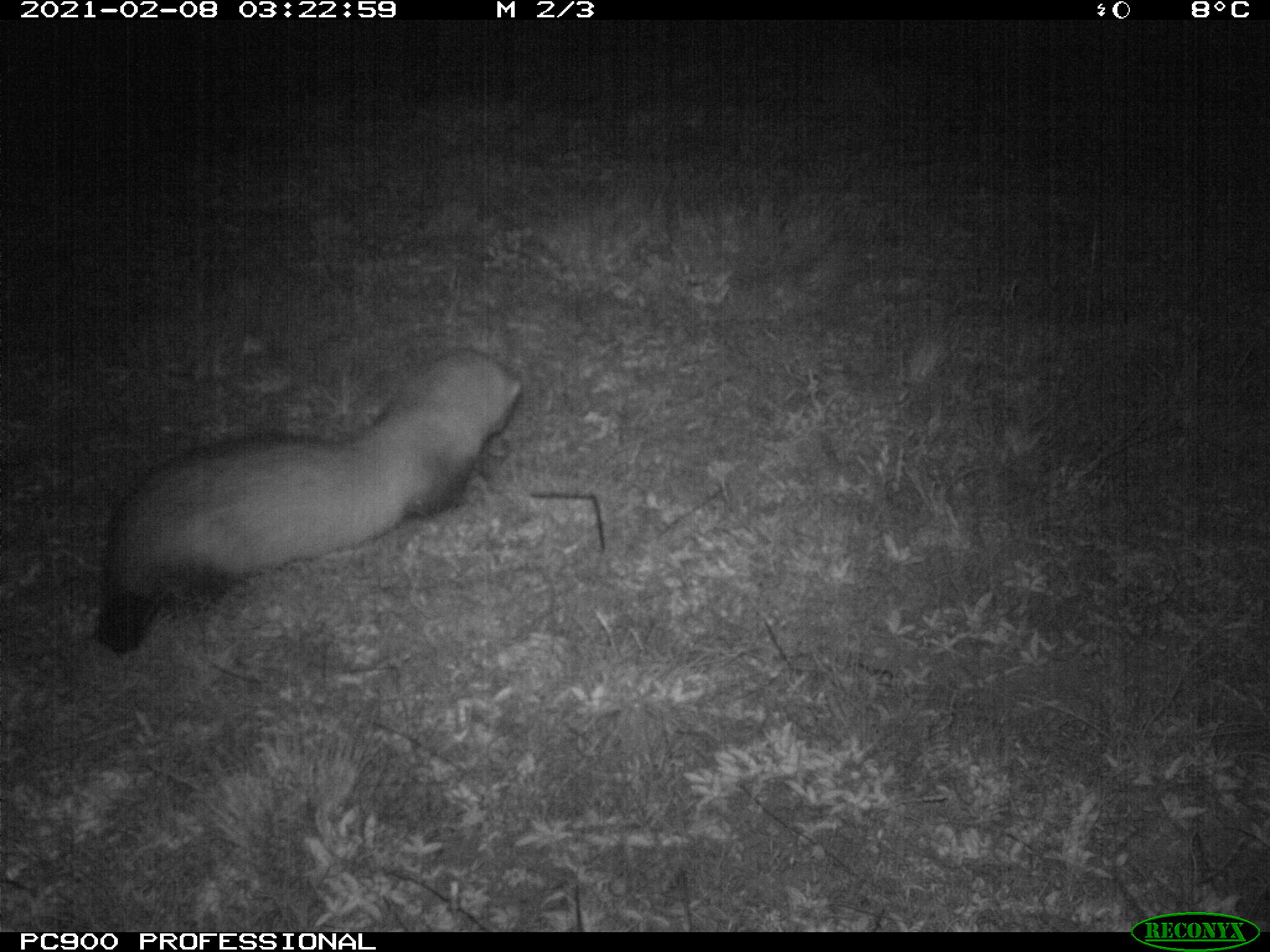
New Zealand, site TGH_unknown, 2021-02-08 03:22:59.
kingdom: Animalia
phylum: Chordata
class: Mammalia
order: Carnivora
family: Mustelidae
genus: Mustela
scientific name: Mustela furo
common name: ferret